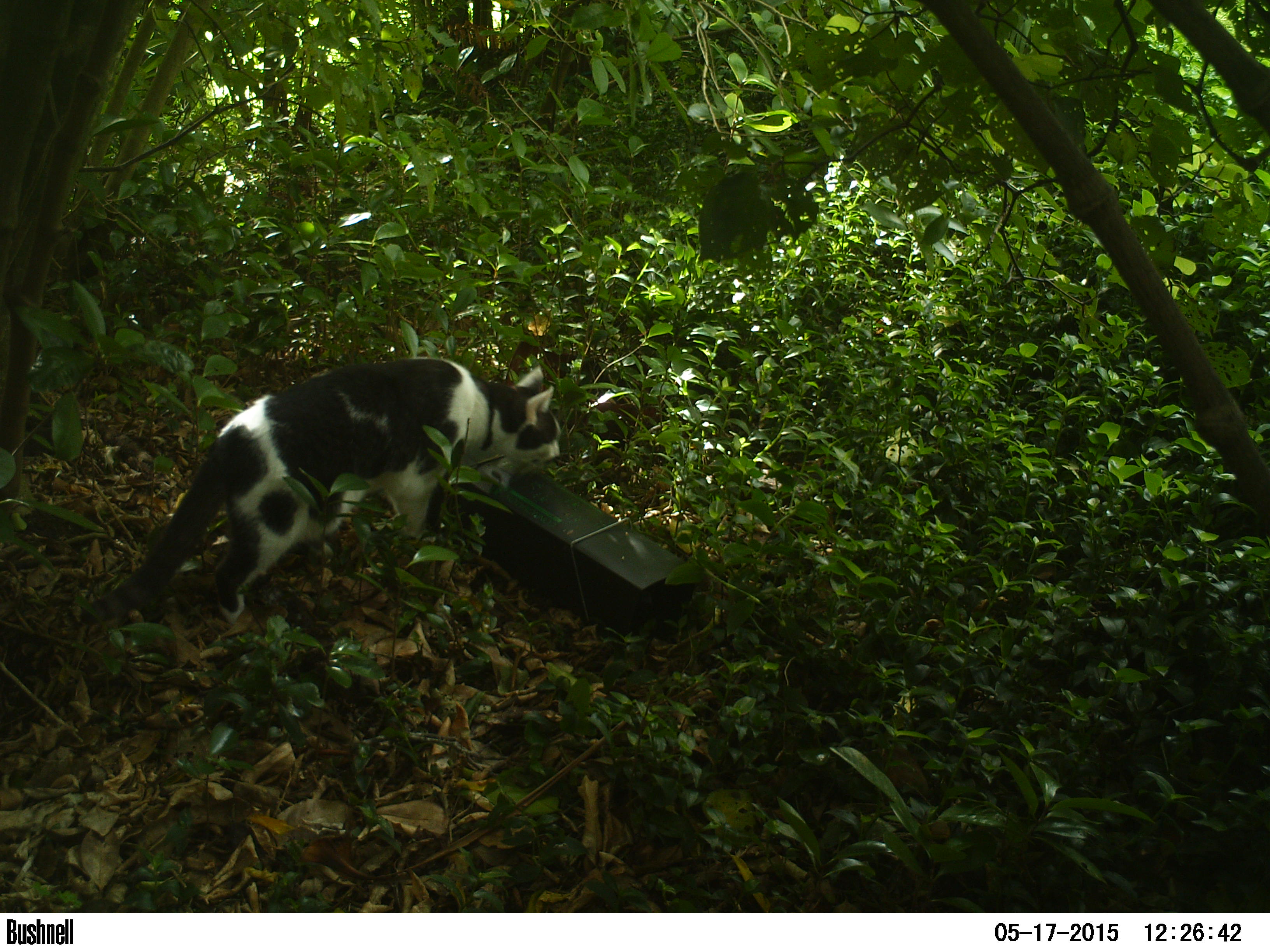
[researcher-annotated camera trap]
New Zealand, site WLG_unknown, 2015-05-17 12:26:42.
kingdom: Animalia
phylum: Chordata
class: Mammalia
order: Carnivora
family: Felidae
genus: Felis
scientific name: Felis catus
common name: domestic cat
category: cat